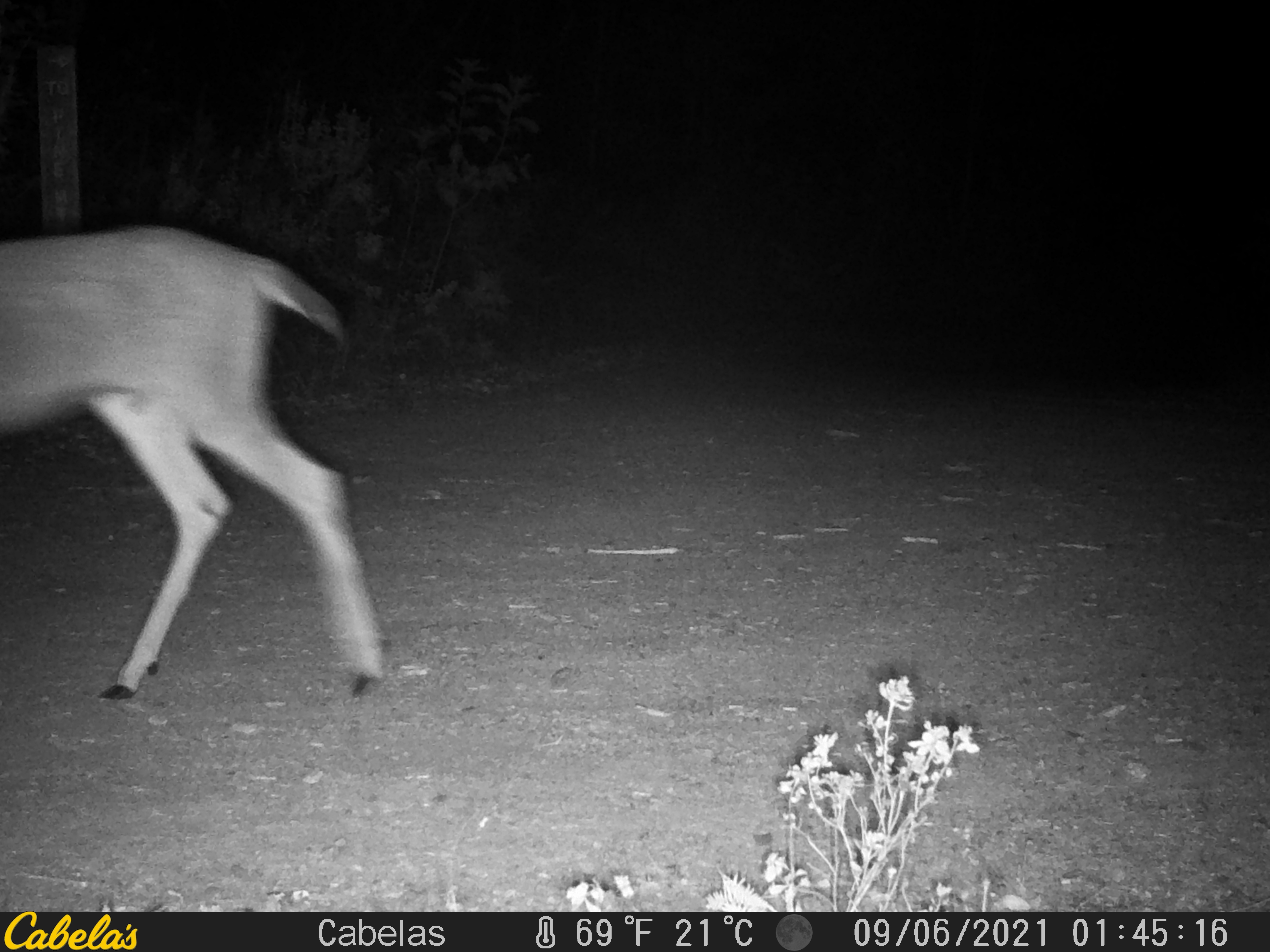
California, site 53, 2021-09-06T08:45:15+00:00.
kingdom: Animalia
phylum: Chordata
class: Mammalia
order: Artiodactyla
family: Cervidae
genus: Odocoileus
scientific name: Odocoileus hemionus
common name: mule deer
Mule deer (Odocoileus hemionus).